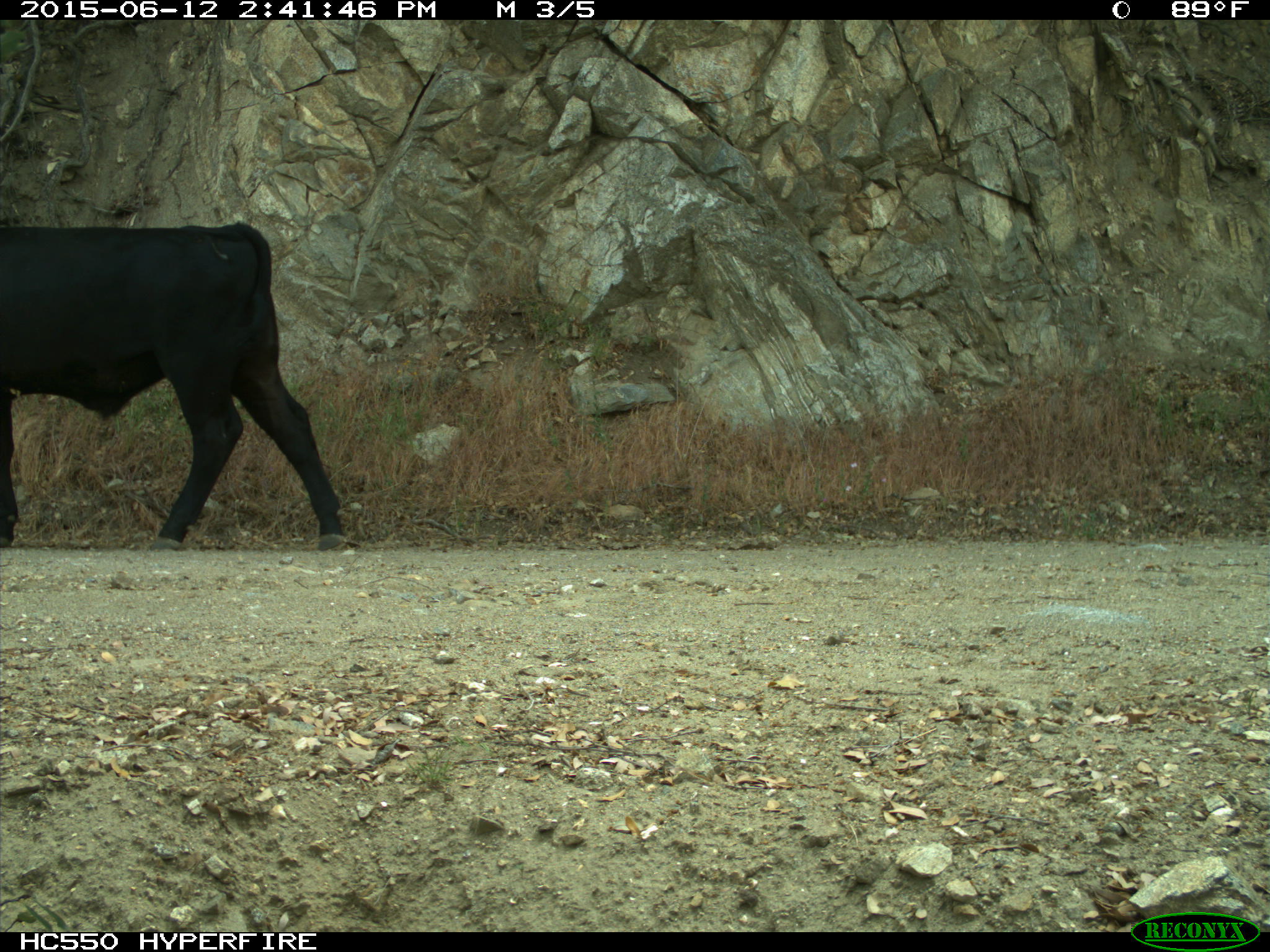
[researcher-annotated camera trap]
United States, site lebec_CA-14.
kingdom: Animalia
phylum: Chordata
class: Mammalia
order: Artiodactyla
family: Bovidae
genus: Bos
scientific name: Bos taurus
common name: domestic cow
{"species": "Bos taurus (domestic cow)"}